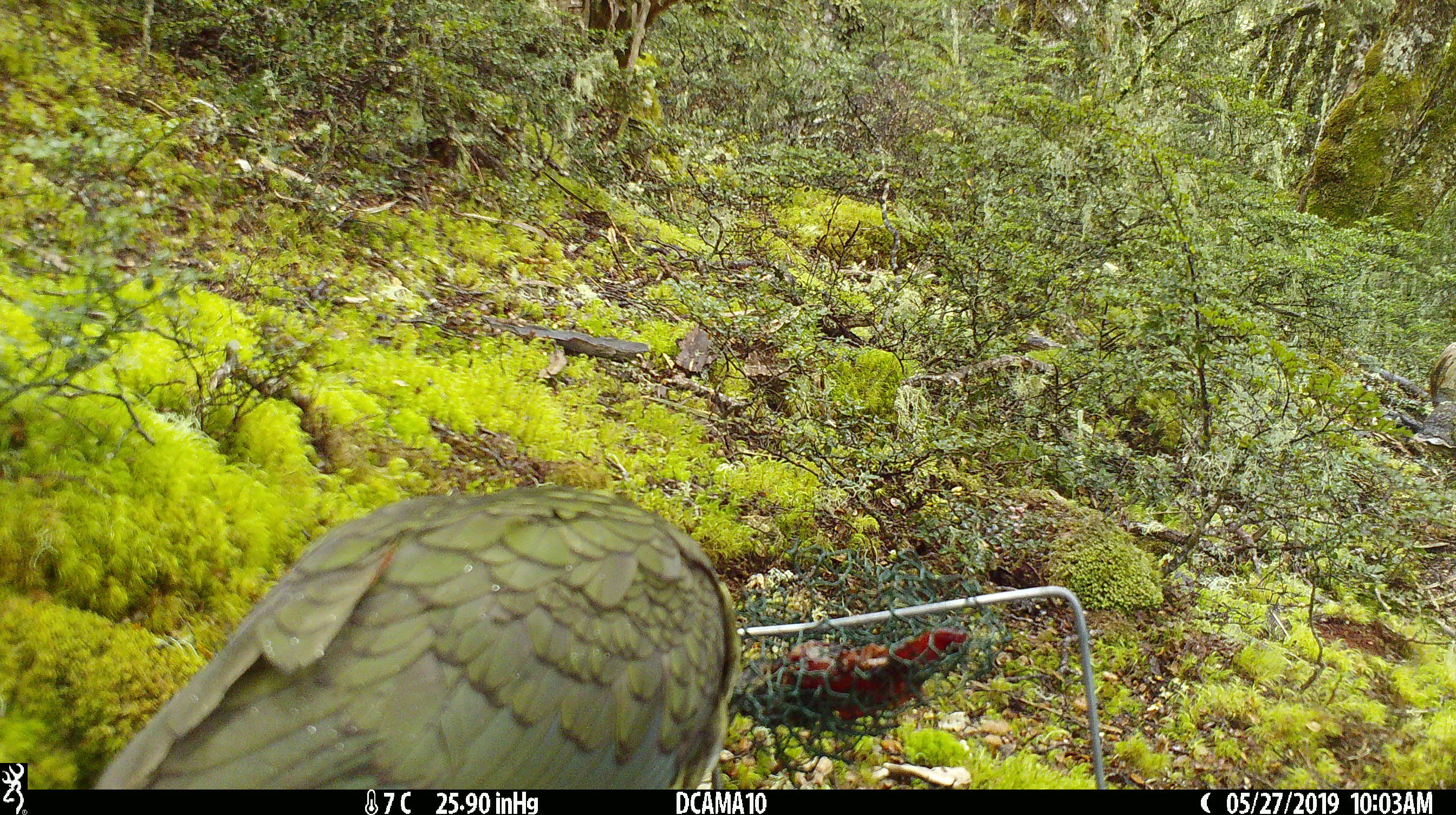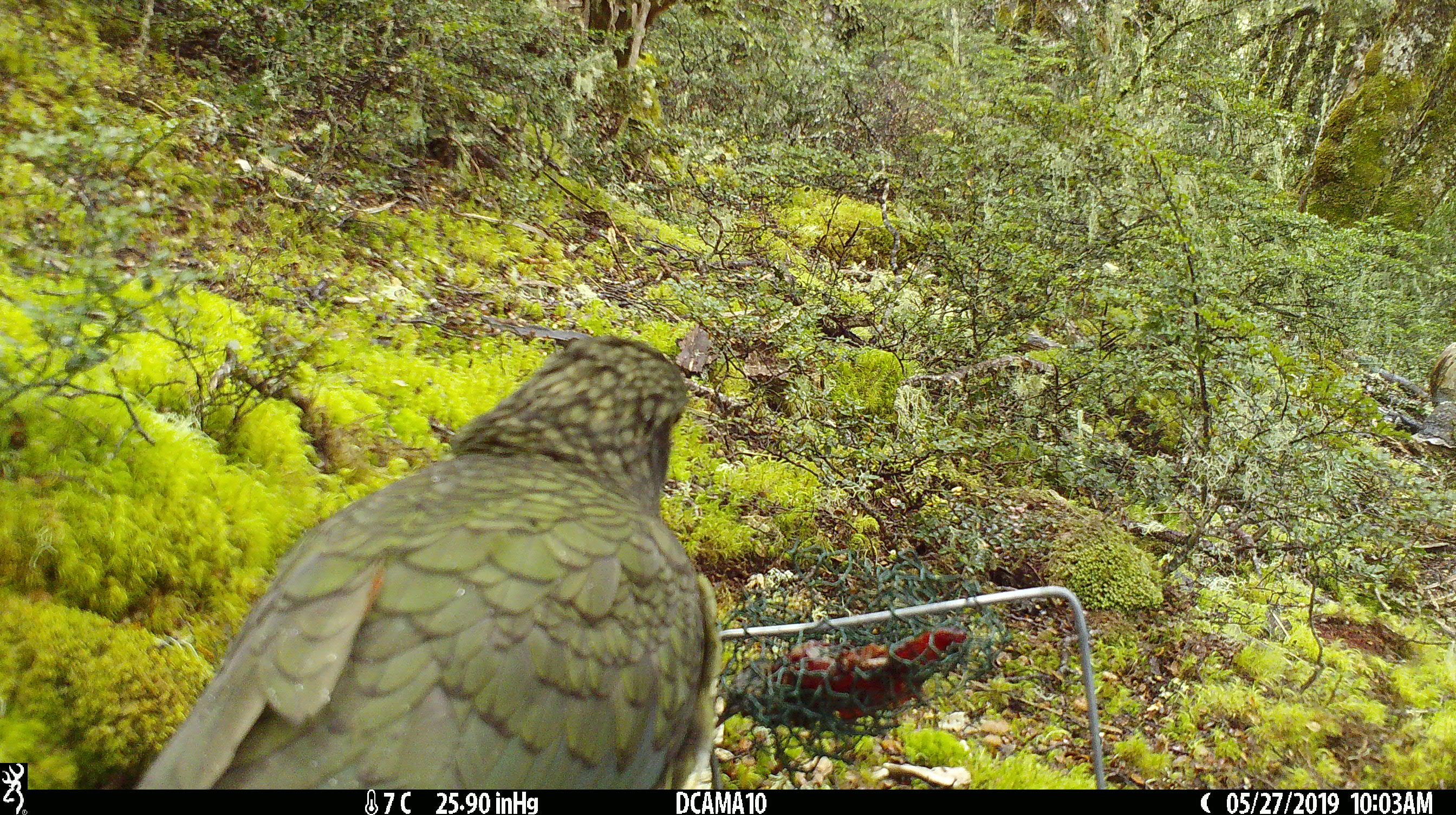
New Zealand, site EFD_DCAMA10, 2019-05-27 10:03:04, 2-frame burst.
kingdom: Animalia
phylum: Chordata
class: Aves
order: Psittaciformes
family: Strigopidae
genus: Nestor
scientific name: Nestor notabilis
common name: kea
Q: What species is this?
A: Kea (Nestor notabilis).